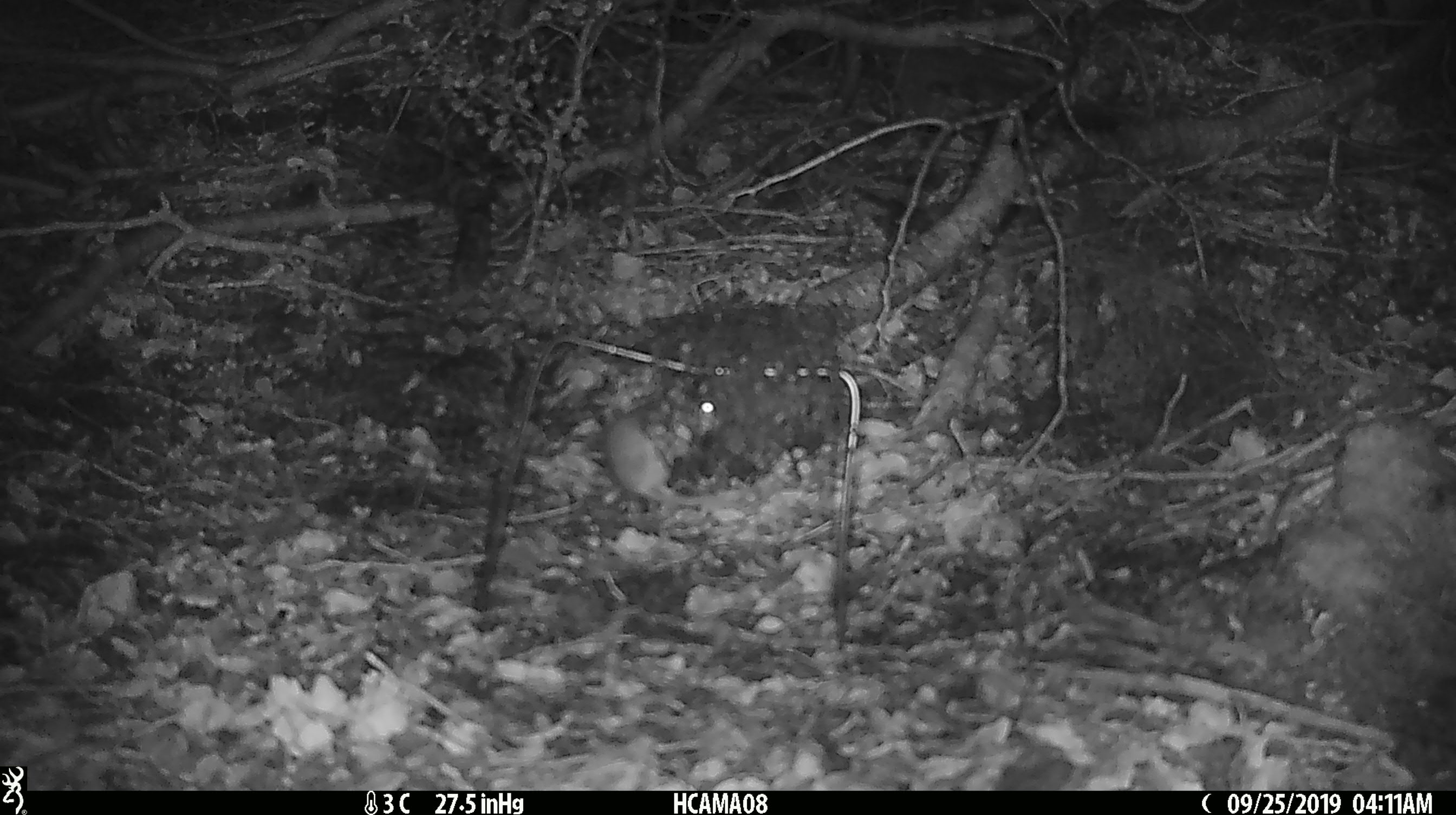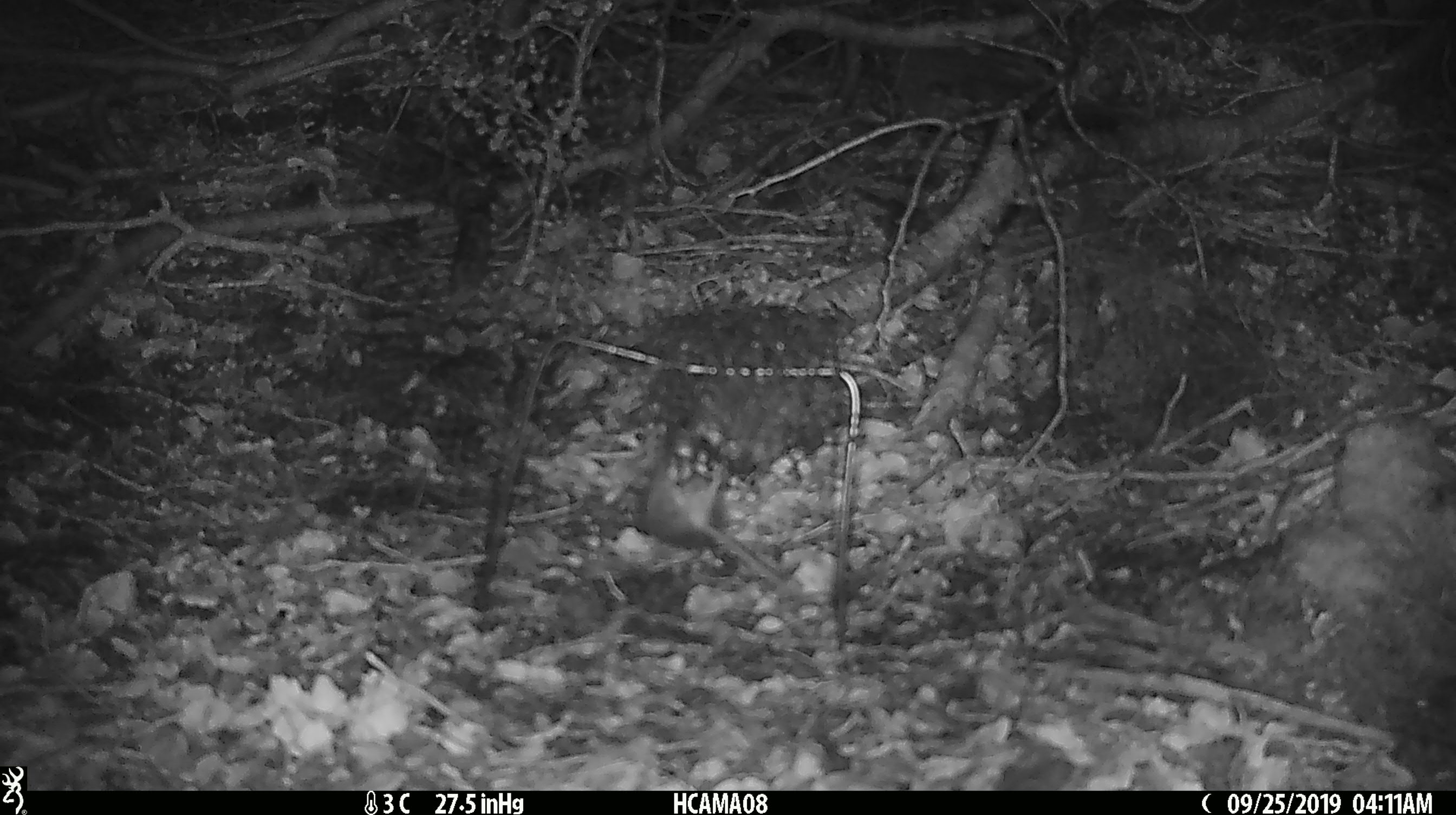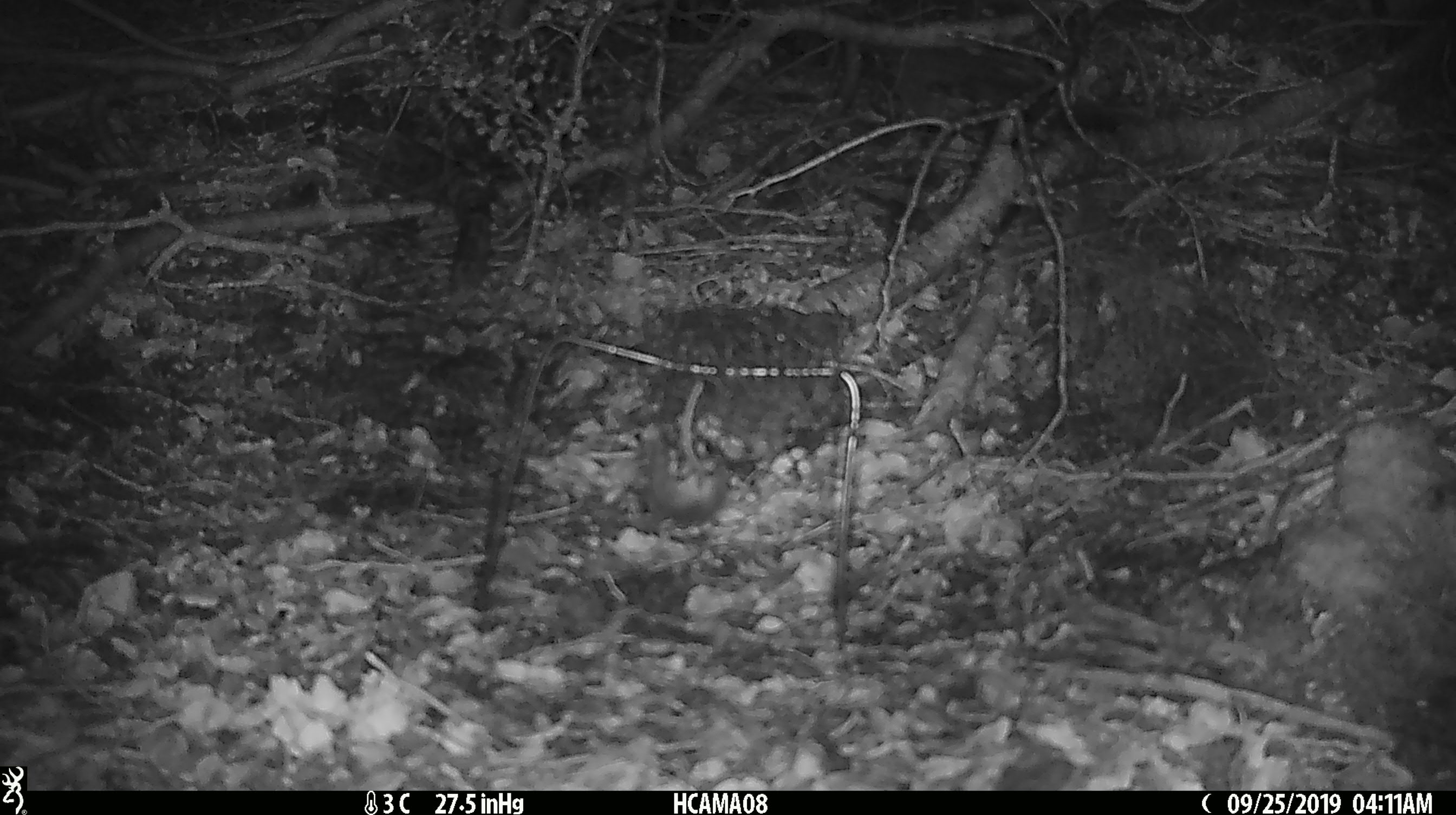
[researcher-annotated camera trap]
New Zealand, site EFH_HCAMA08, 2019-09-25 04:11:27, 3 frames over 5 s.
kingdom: Animalia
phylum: Chordata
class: Mammalia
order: Rodentia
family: Muridae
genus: Mus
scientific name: Mus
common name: mouse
Mouse (Mus).